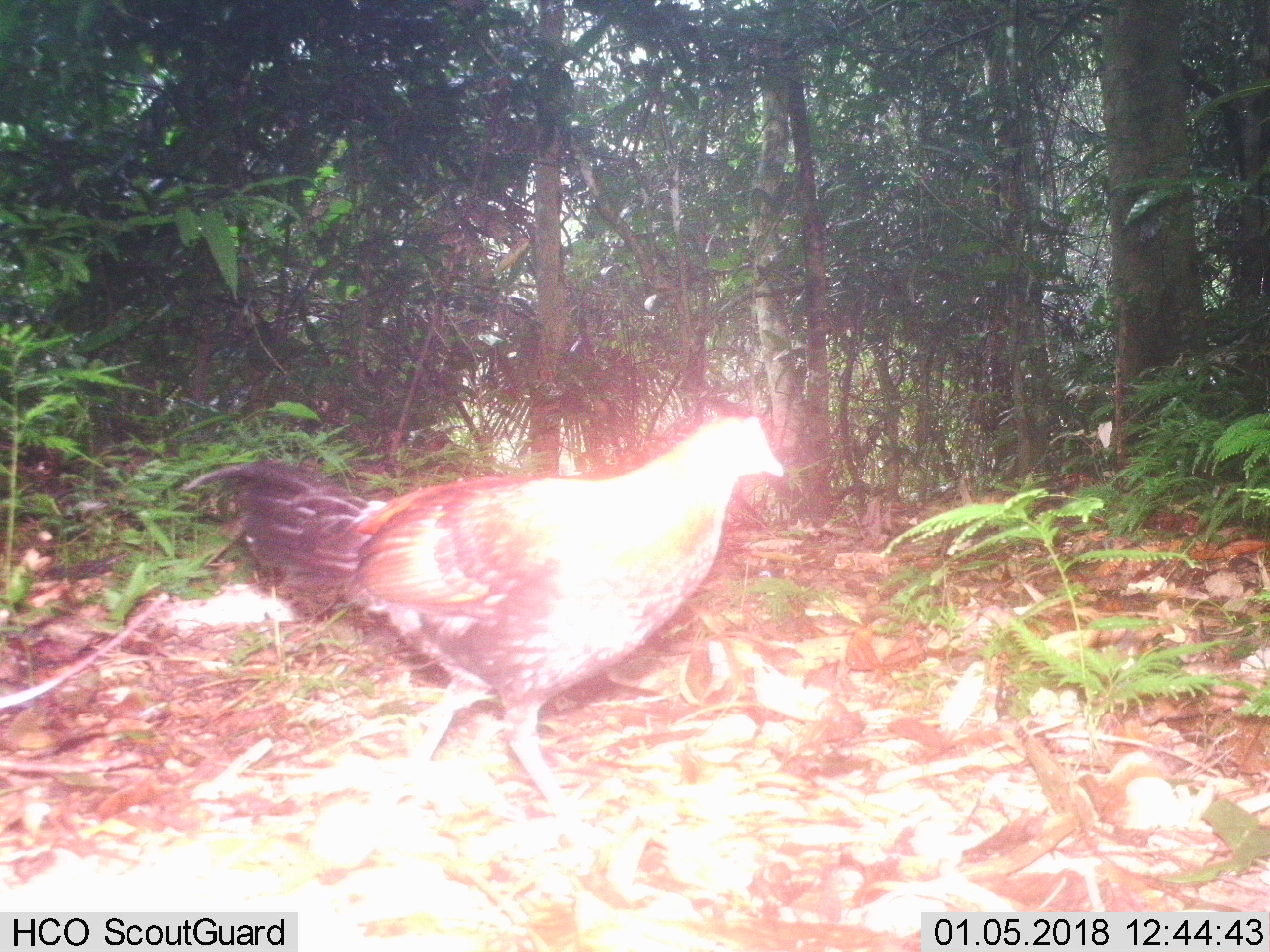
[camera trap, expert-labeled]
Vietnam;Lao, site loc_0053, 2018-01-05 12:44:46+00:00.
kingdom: Animalia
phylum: Chordata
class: Aves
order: Galliformes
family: Phasianidae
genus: Gallus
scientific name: Gallus gallus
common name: red junglefowl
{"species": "red junglefowl (Gallus gallus)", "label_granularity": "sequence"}